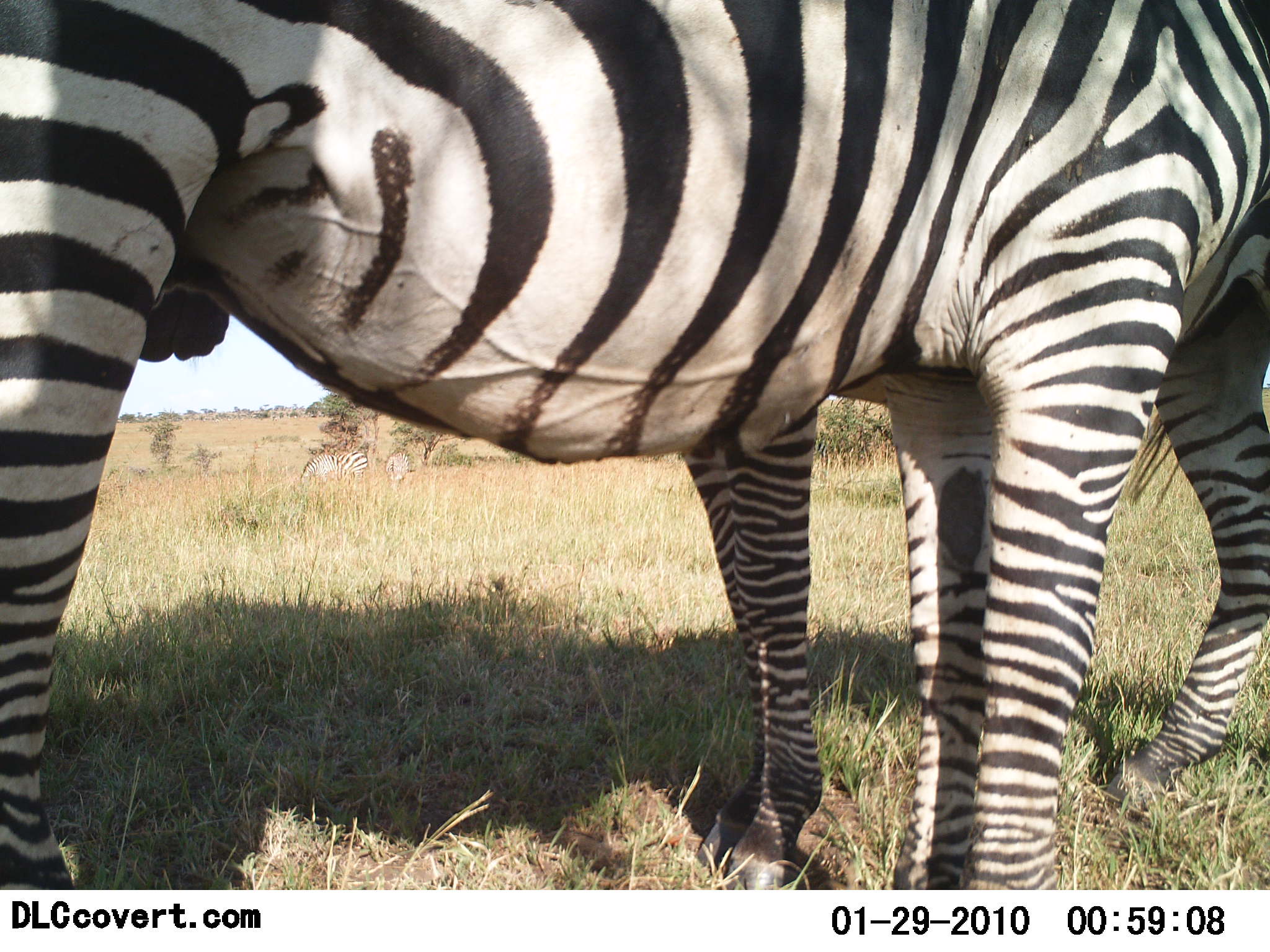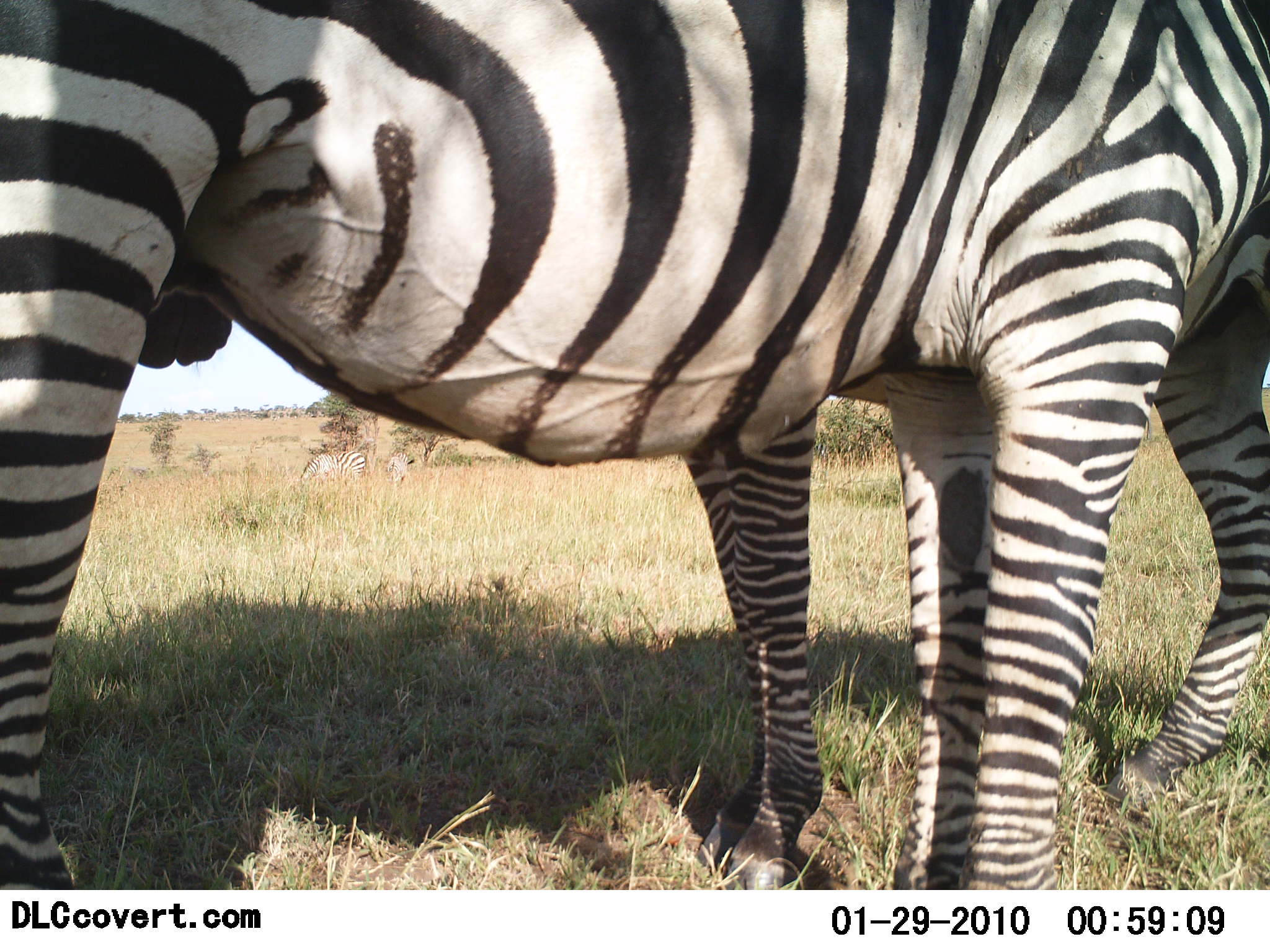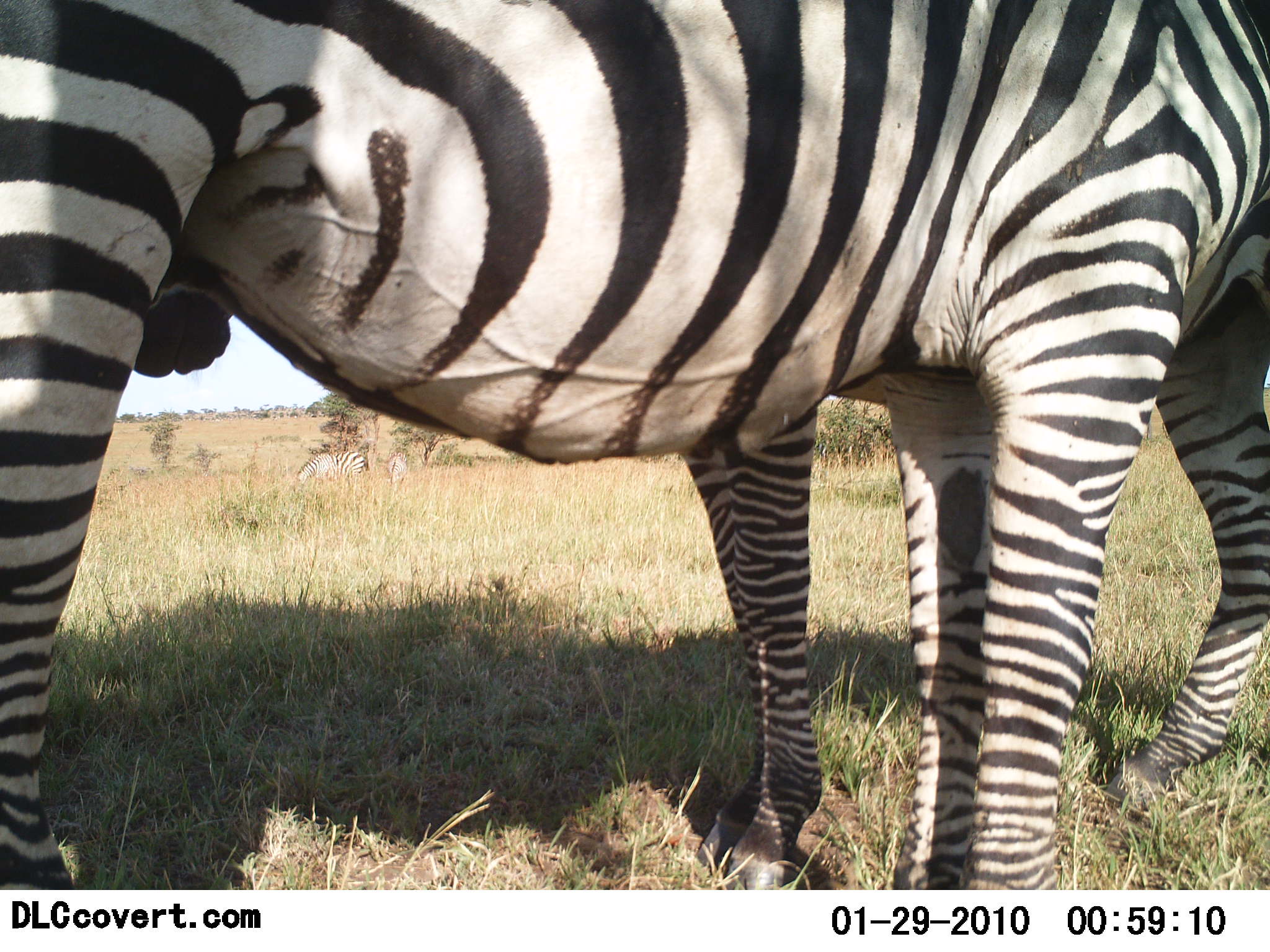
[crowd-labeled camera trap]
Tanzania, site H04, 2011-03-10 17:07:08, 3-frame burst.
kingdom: Animalia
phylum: Chordata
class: Mammalia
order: Perissodactyla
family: Equidae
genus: Equus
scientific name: Equus quagga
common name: plains zebra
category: zebra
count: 2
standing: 92%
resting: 0%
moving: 8%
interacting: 8%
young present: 0%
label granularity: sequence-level